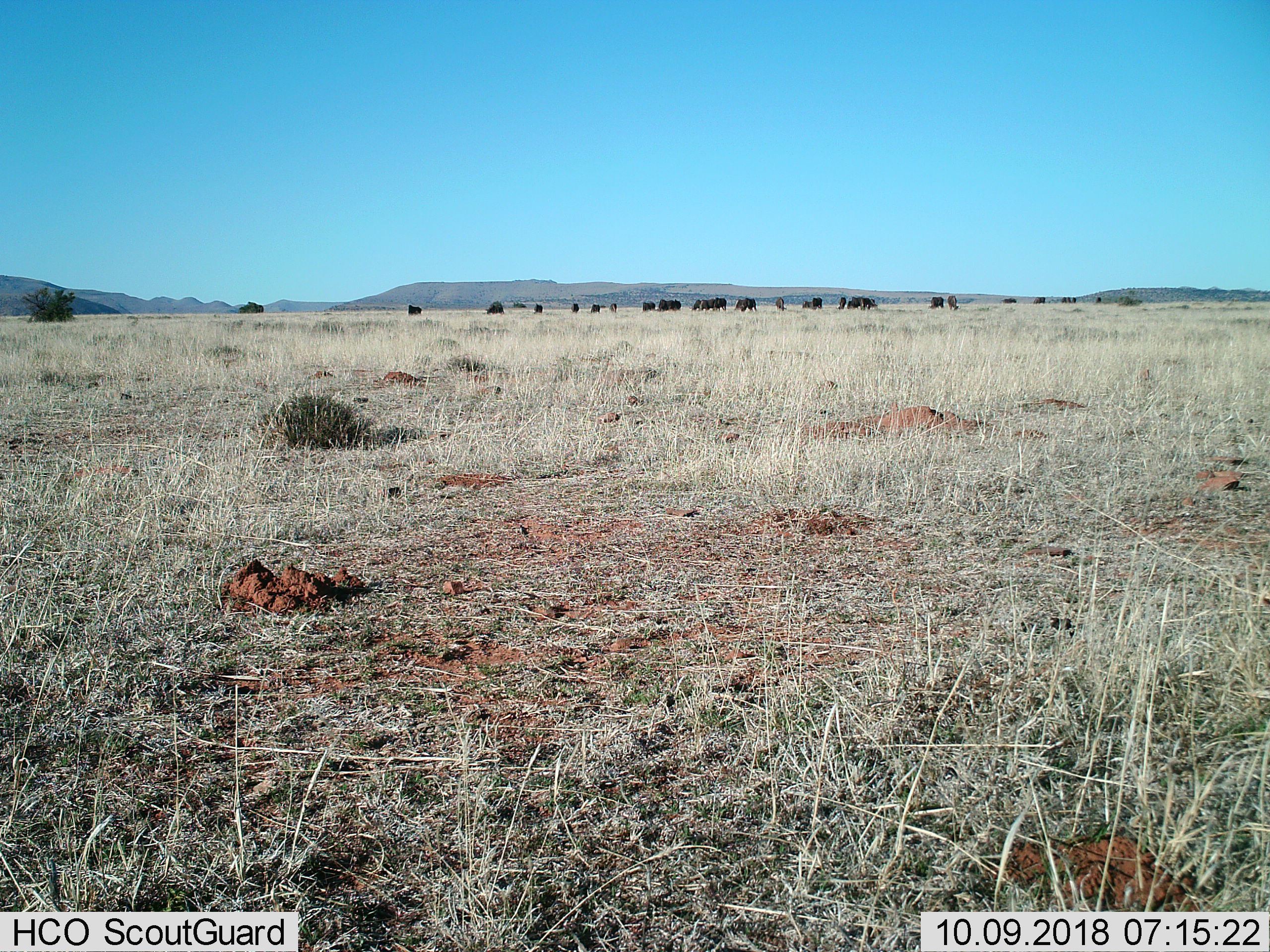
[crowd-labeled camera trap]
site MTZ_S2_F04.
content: unidentified animal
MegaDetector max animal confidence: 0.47